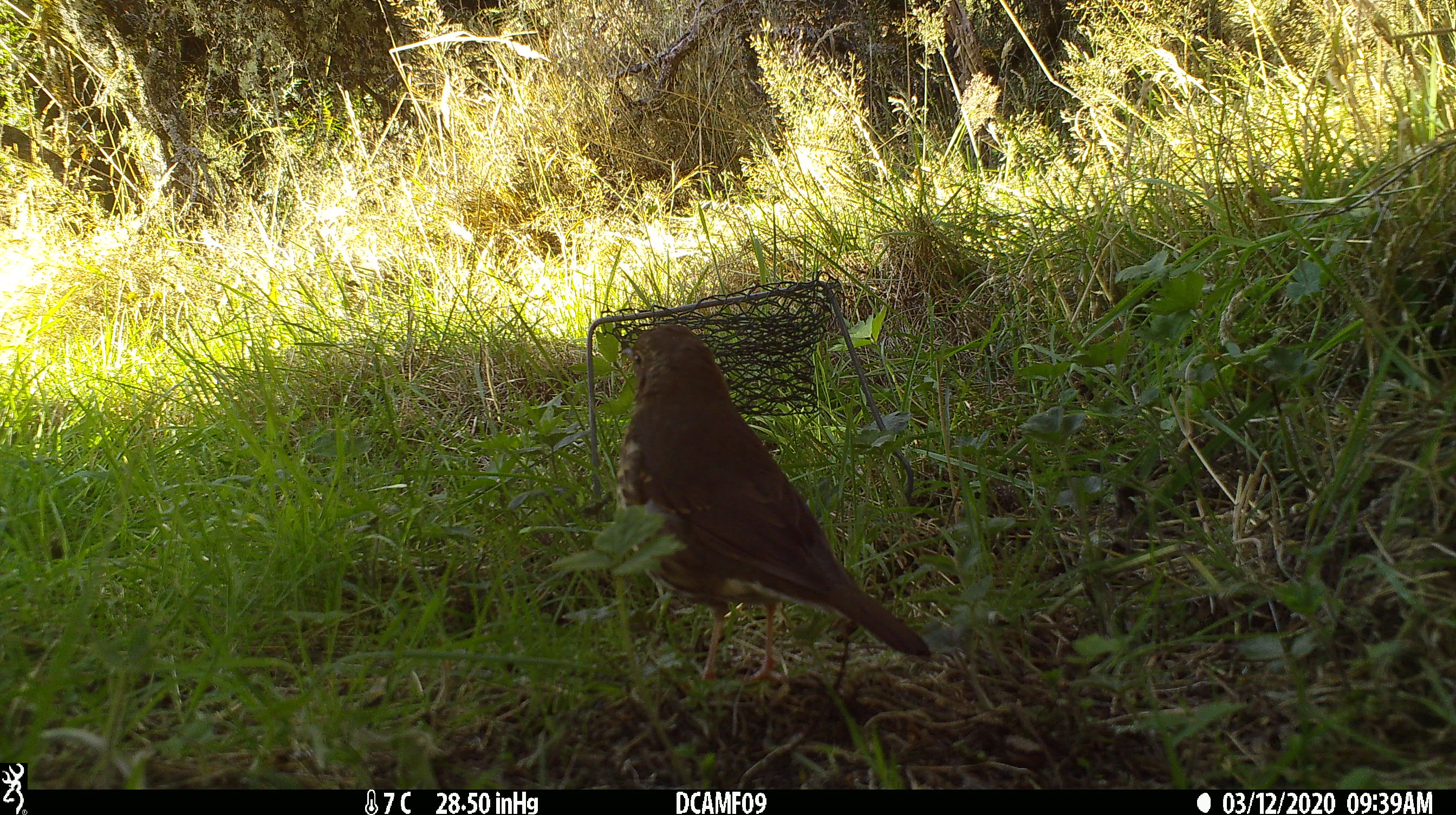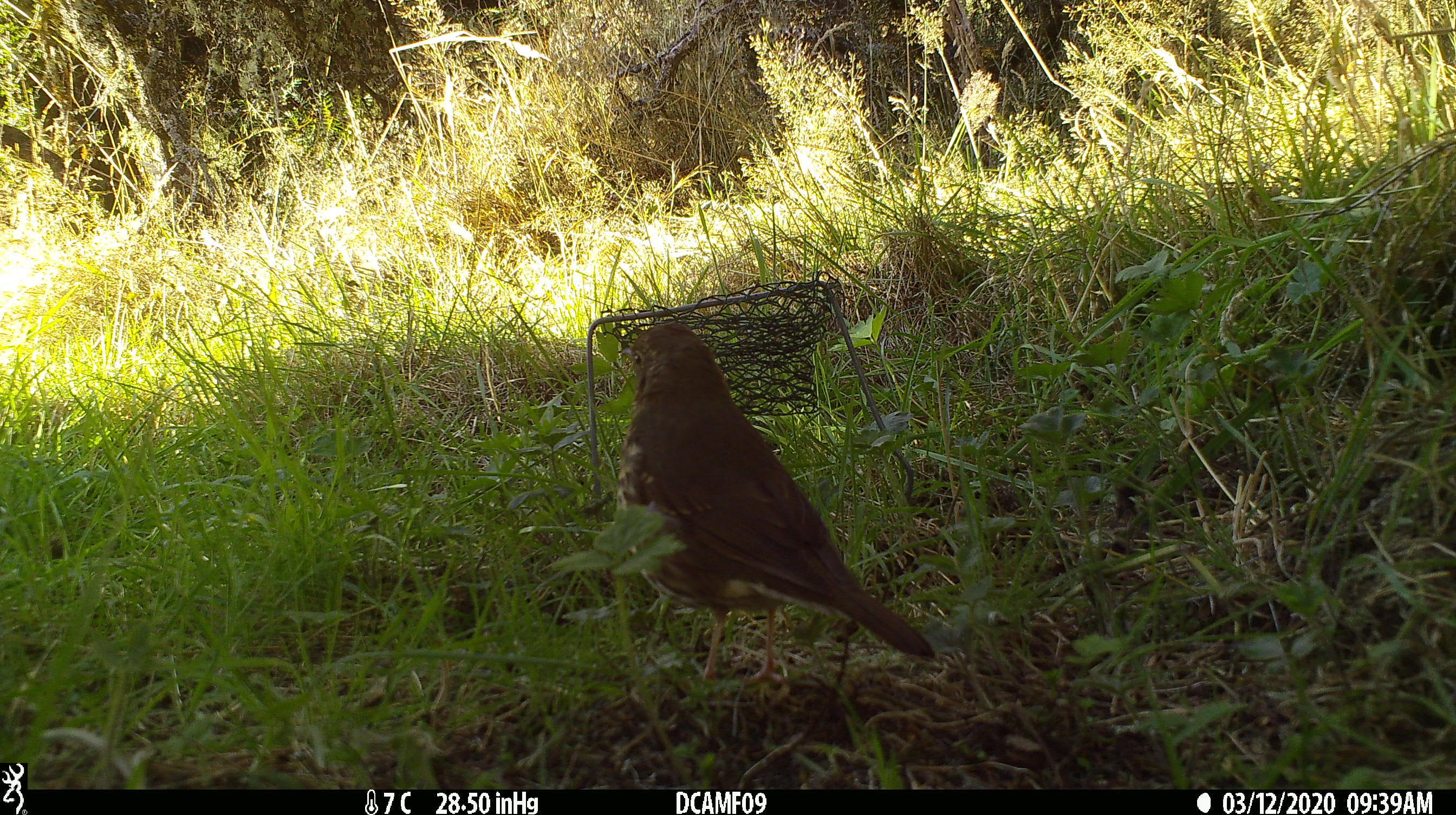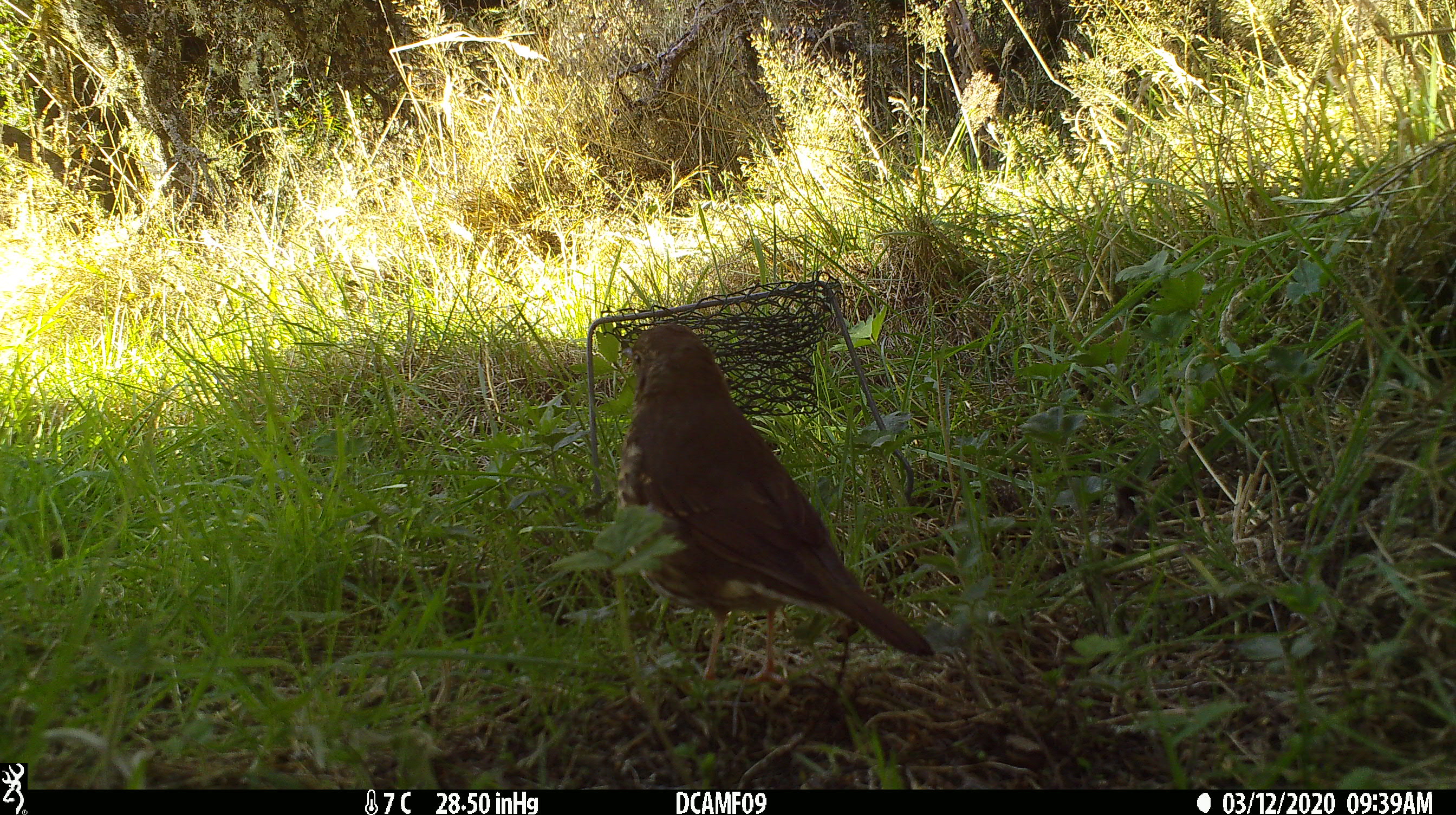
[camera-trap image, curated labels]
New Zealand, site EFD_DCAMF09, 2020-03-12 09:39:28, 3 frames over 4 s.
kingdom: Animalia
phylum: Chordata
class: Aves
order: Passeriformes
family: Turdidae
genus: Turdus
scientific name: Turdus philomelos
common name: song thrush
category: thrush